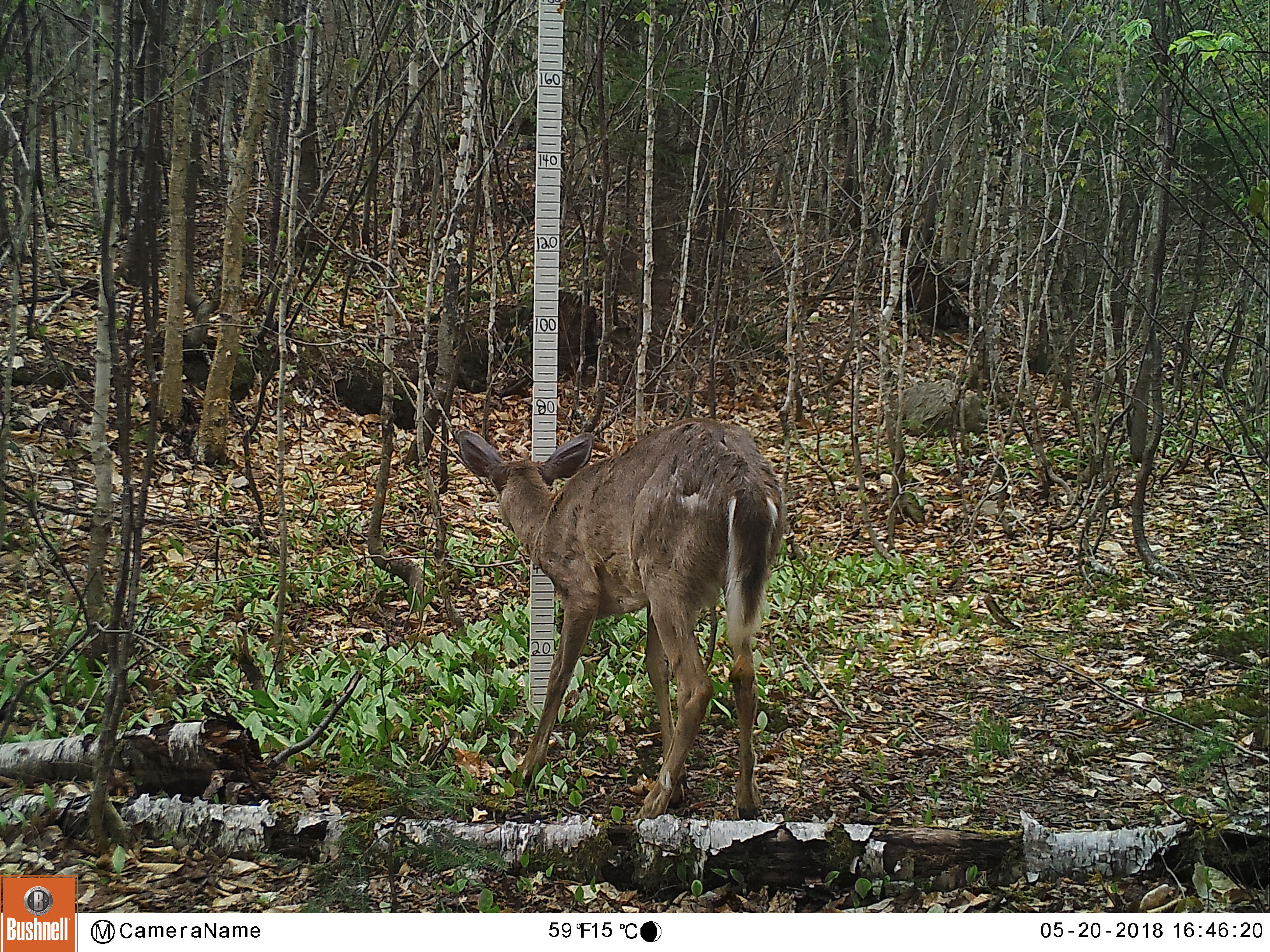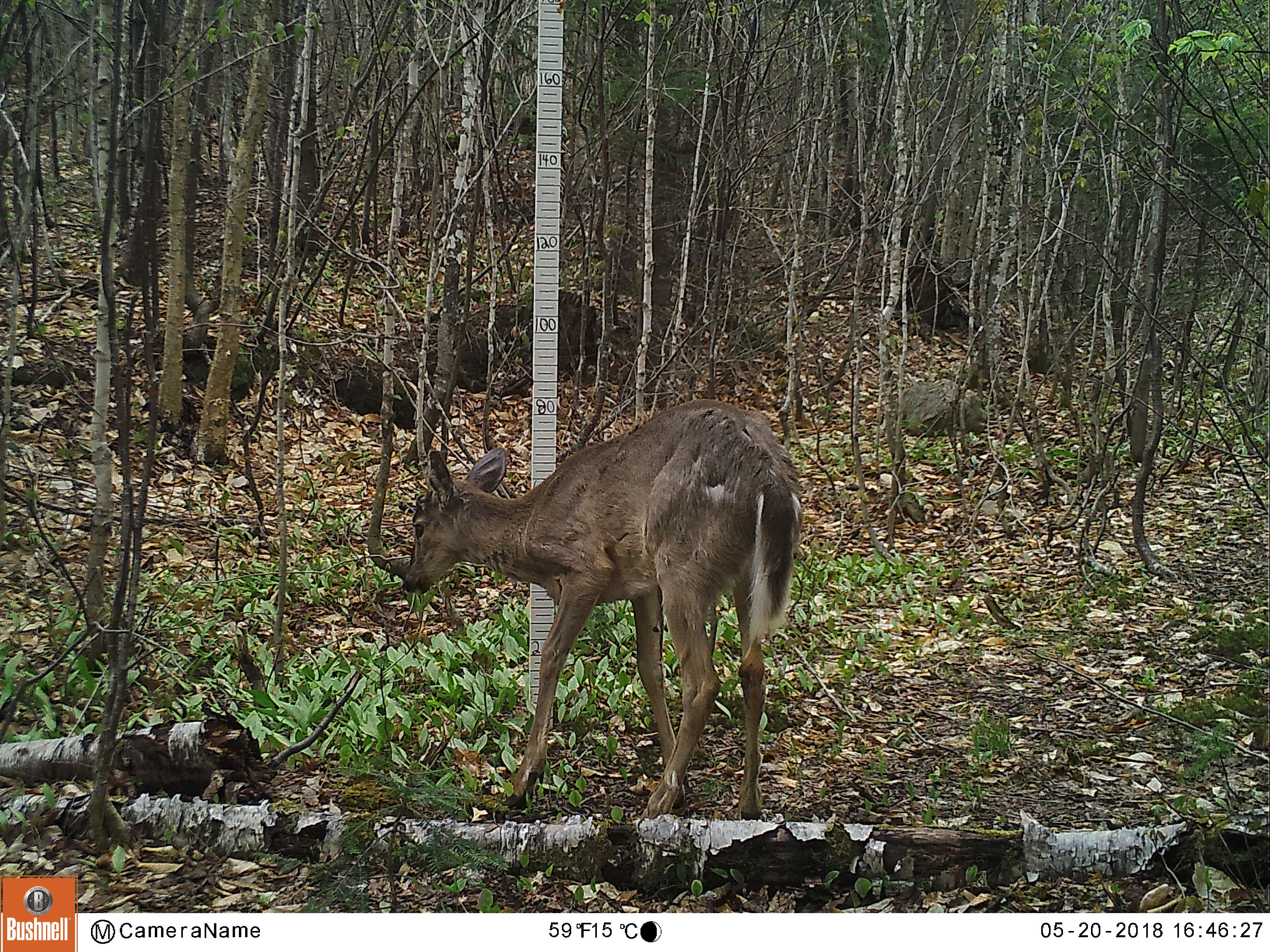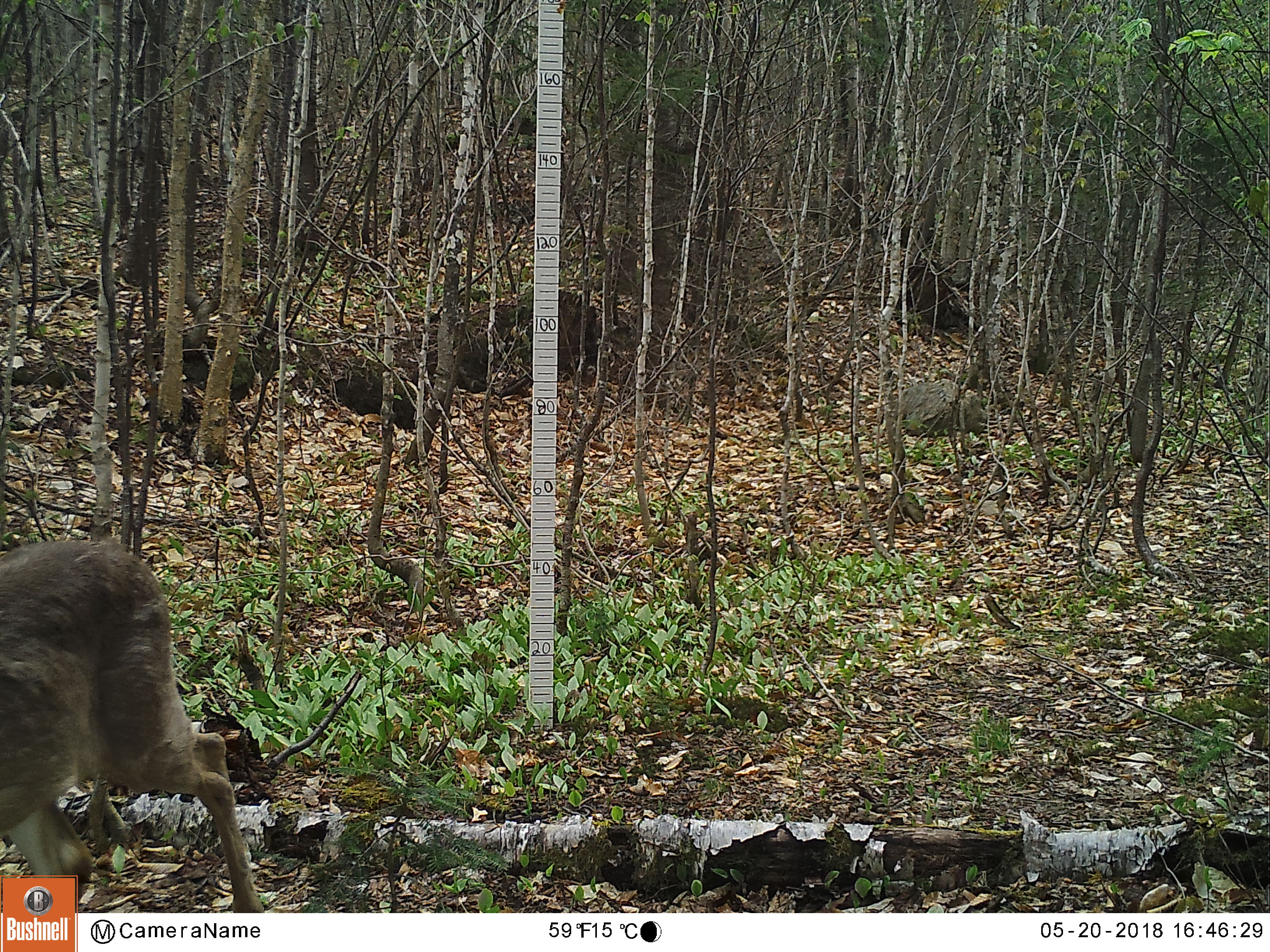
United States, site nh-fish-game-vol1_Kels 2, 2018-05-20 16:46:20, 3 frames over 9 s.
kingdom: Animalia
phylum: Chordata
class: Mammalia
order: Artiodactyla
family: Cervidae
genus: Odocoileus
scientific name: Odocoileus virginianus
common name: white-tailed deer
White-tailed deer (Odocoileus virginianus).